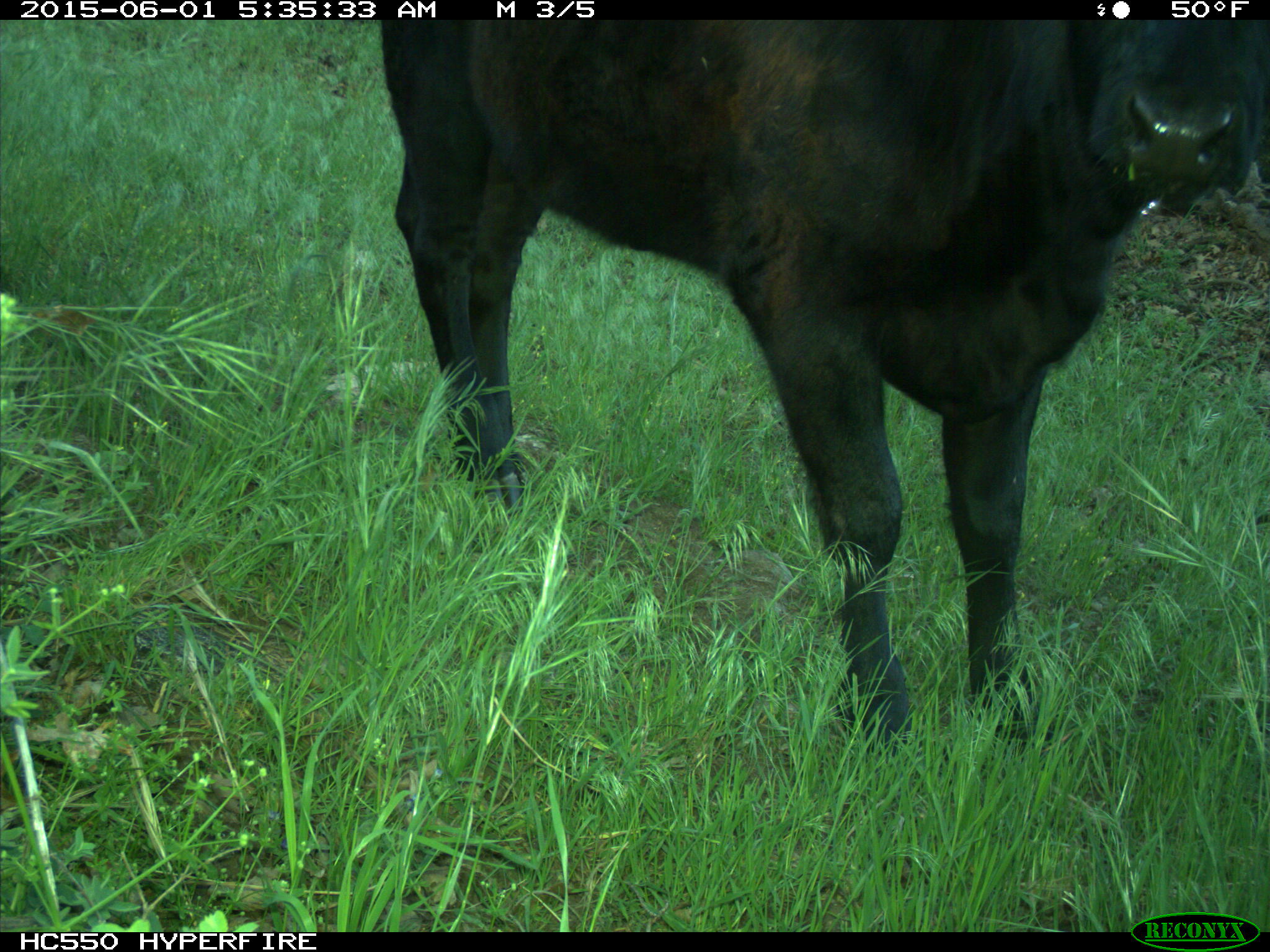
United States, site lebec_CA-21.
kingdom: Animalia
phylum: Chordata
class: Mammalia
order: Artiodactyla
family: Bovidae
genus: Bos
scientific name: Bos taurus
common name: domestic cow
Bos taurus (domestic cow).